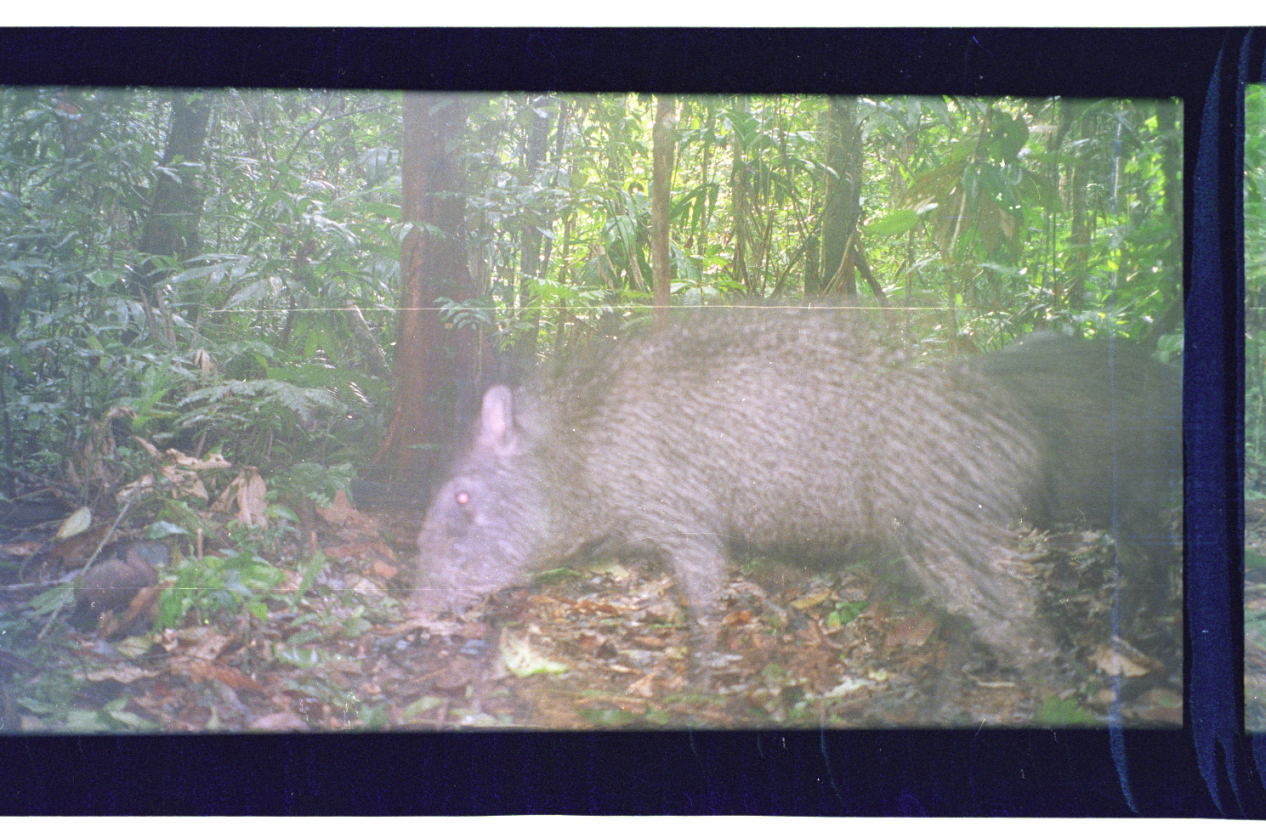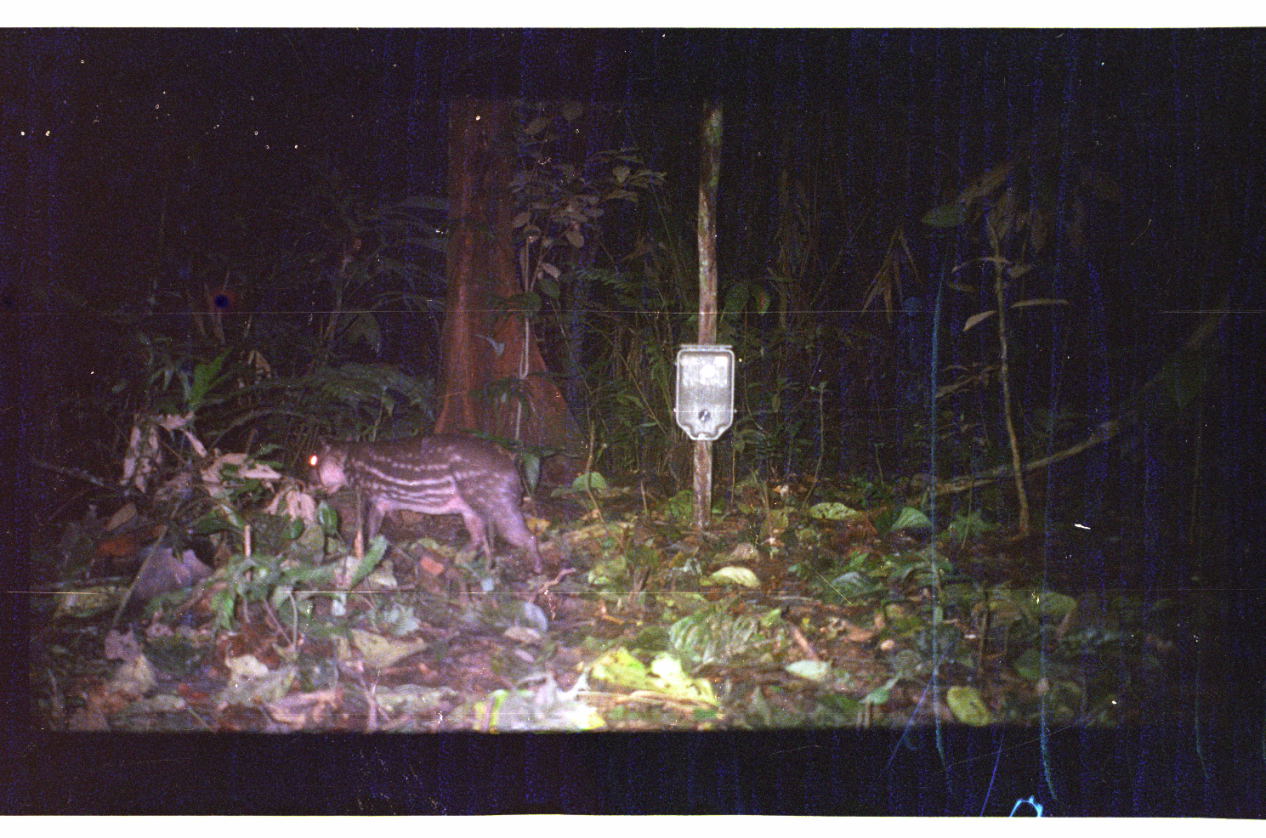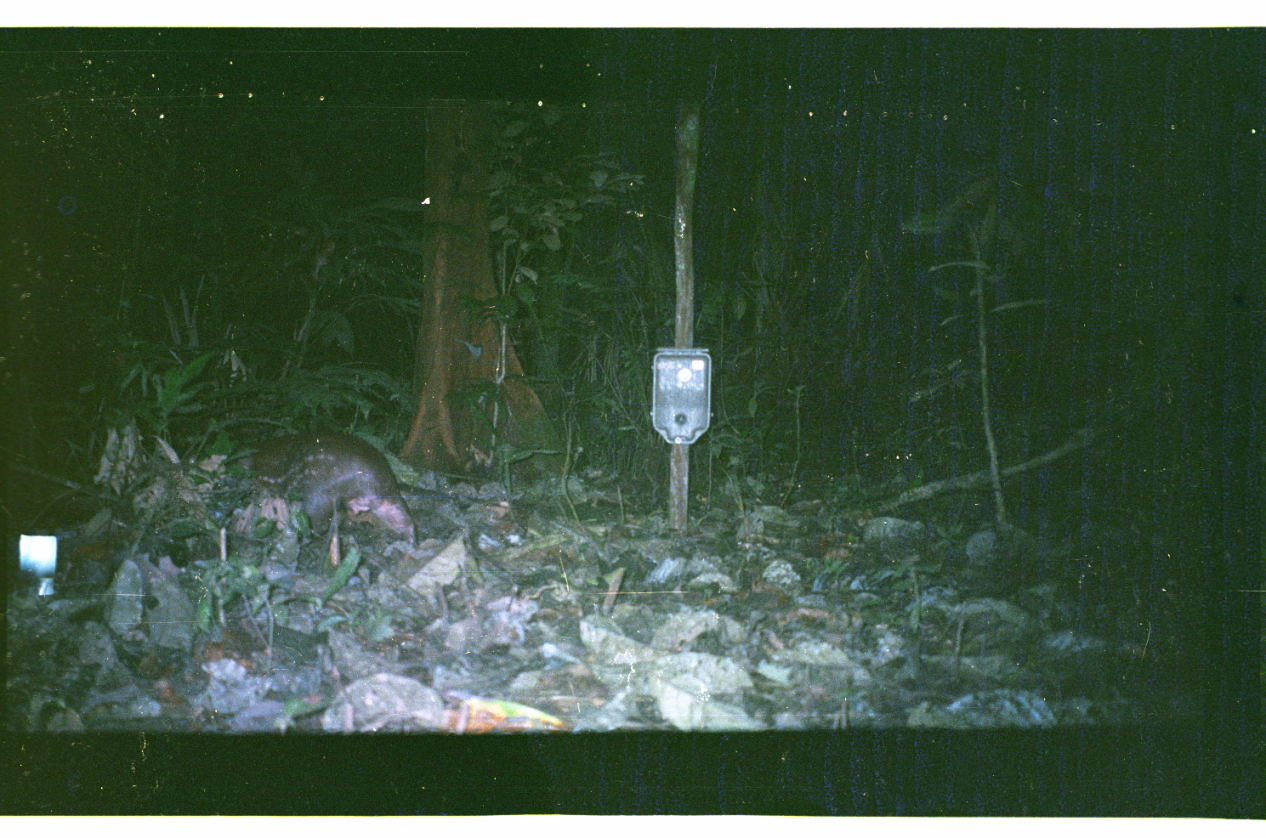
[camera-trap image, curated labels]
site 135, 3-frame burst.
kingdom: Animalia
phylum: Chordata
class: Mammalia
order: Artiodactyla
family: Tayassuidae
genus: Tayassu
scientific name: Tayassu pecari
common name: white-lipped peccary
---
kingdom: Animalia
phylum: Chordata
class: Mammalia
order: Rodentia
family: Cuniculidae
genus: Cuniculus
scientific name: Cuniculus paca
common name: spotted paca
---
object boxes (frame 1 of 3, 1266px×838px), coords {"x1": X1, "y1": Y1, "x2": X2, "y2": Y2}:
tayassu pecari: {"x1": 402, "y1": 296, "x2": 1073, "y2": 713}; {"x1": 897, "y1": 328, "x2": 1183, "y2": 642}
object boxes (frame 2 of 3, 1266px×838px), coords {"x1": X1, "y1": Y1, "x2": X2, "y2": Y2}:
cuniculus paca: {"x1": 303, "y1": 433, "x2": 544, "y2": 575}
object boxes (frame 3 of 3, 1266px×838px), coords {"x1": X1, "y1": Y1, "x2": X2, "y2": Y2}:
cuniculus paca: {"x1": 232, "y1": 429, "x2": 418, "y2": 550}